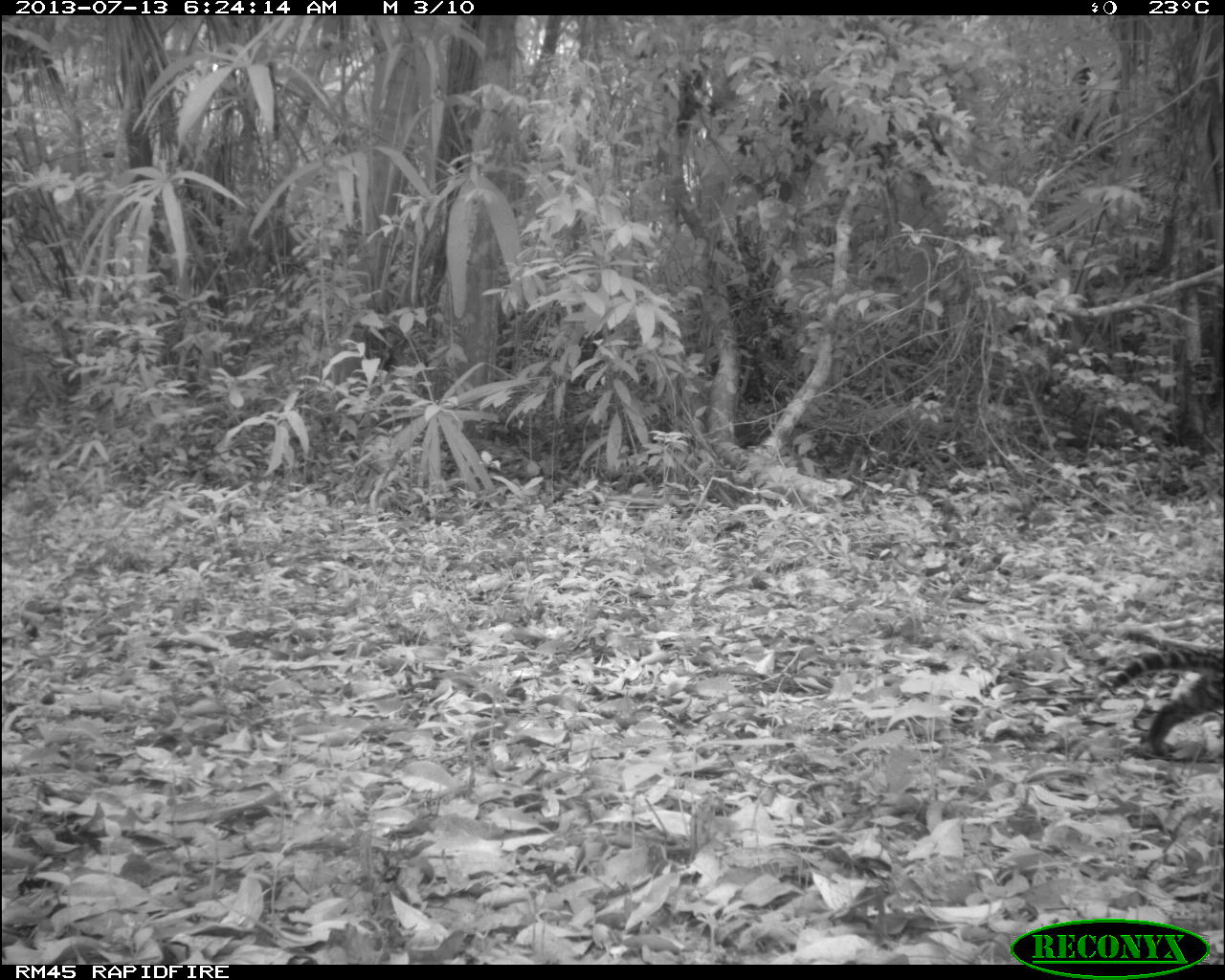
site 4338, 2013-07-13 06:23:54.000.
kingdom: Animalia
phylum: Chordata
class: Mammalia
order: Carnivora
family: Felidae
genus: Leopardus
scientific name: Leopardus pardalis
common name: ocelot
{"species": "Leopardus pardalis (ocelot)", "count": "2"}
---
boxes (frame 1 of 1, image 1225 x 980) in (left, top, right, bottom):
leopardus pardalis: (1088, 641, 1225, 757)